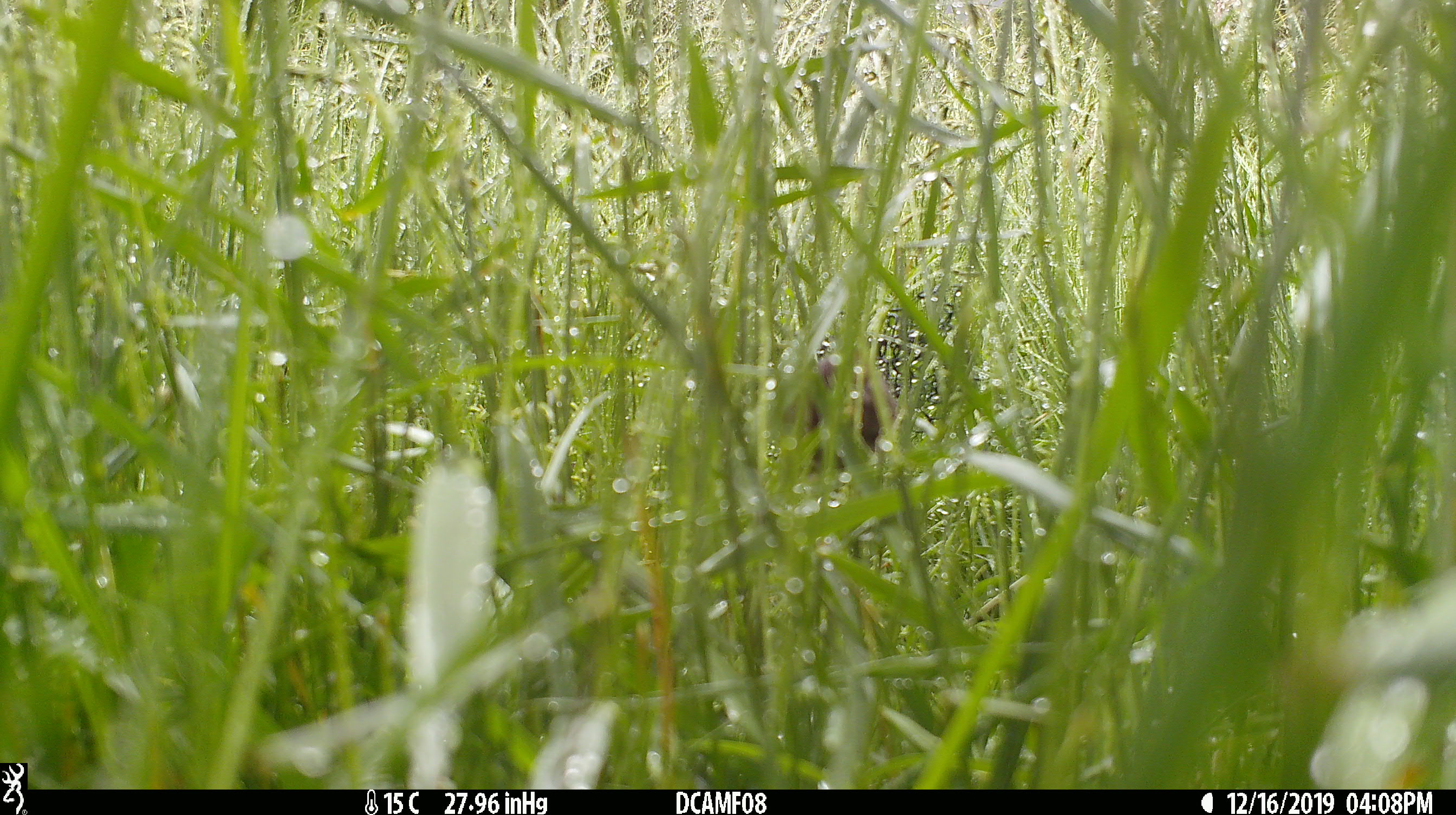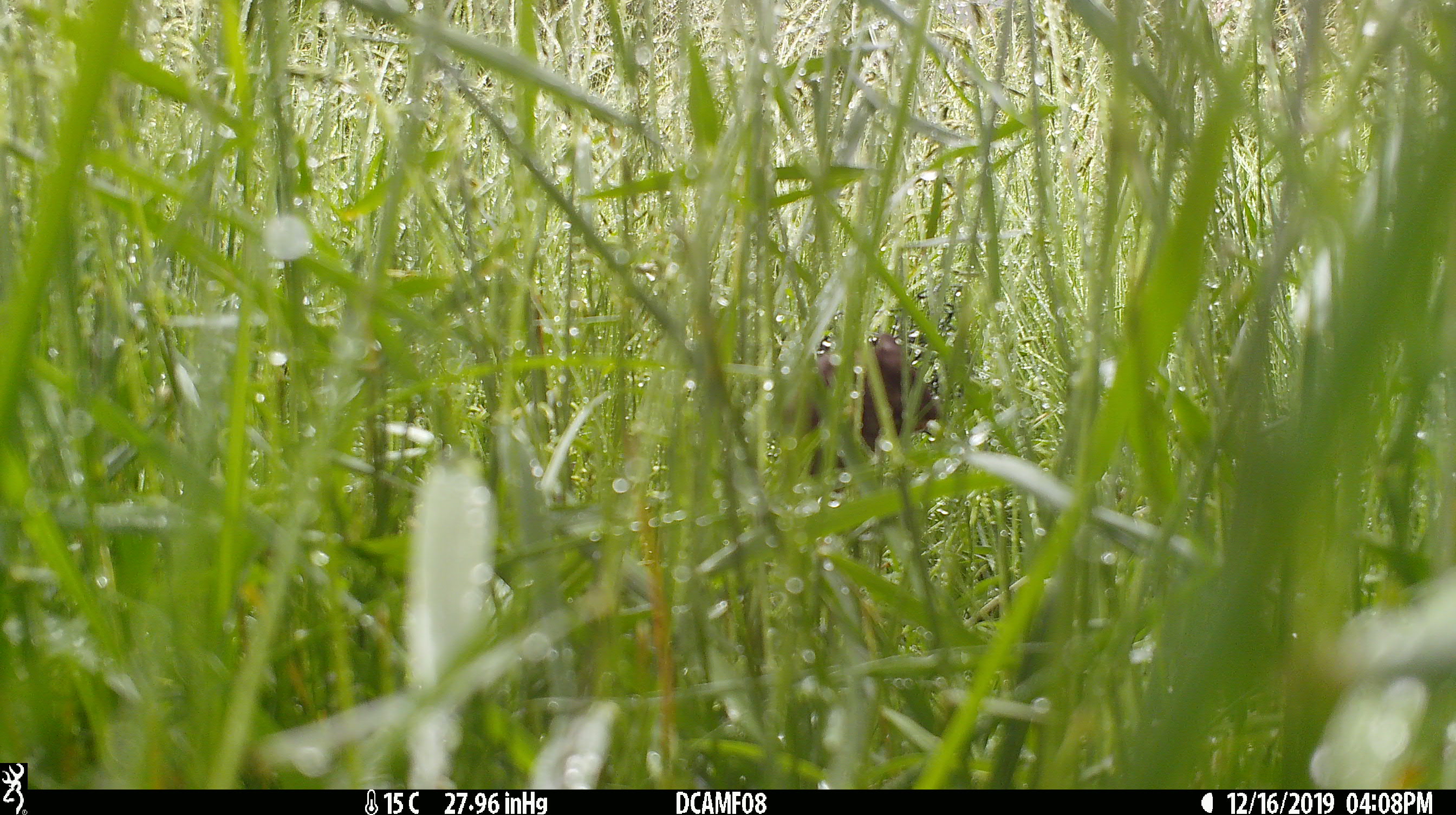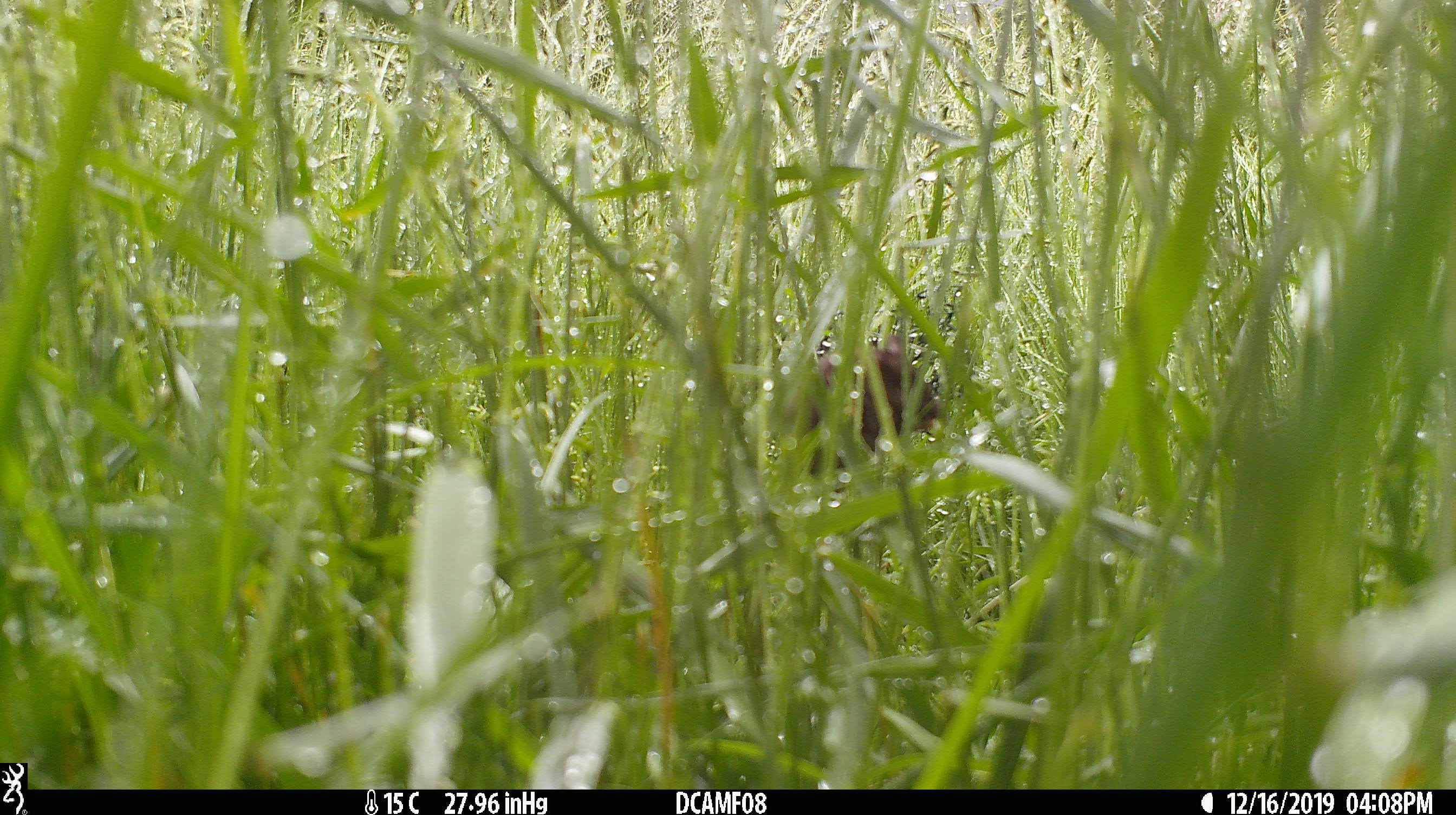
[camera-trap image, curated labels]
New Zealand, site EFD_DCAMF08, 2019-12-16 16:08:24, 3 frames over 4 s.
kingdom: Animalia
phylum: Chordata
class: Mammalia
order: Rodentia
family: Muridae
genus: Mus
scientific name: Mus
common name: mouse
Mouse (Mus).